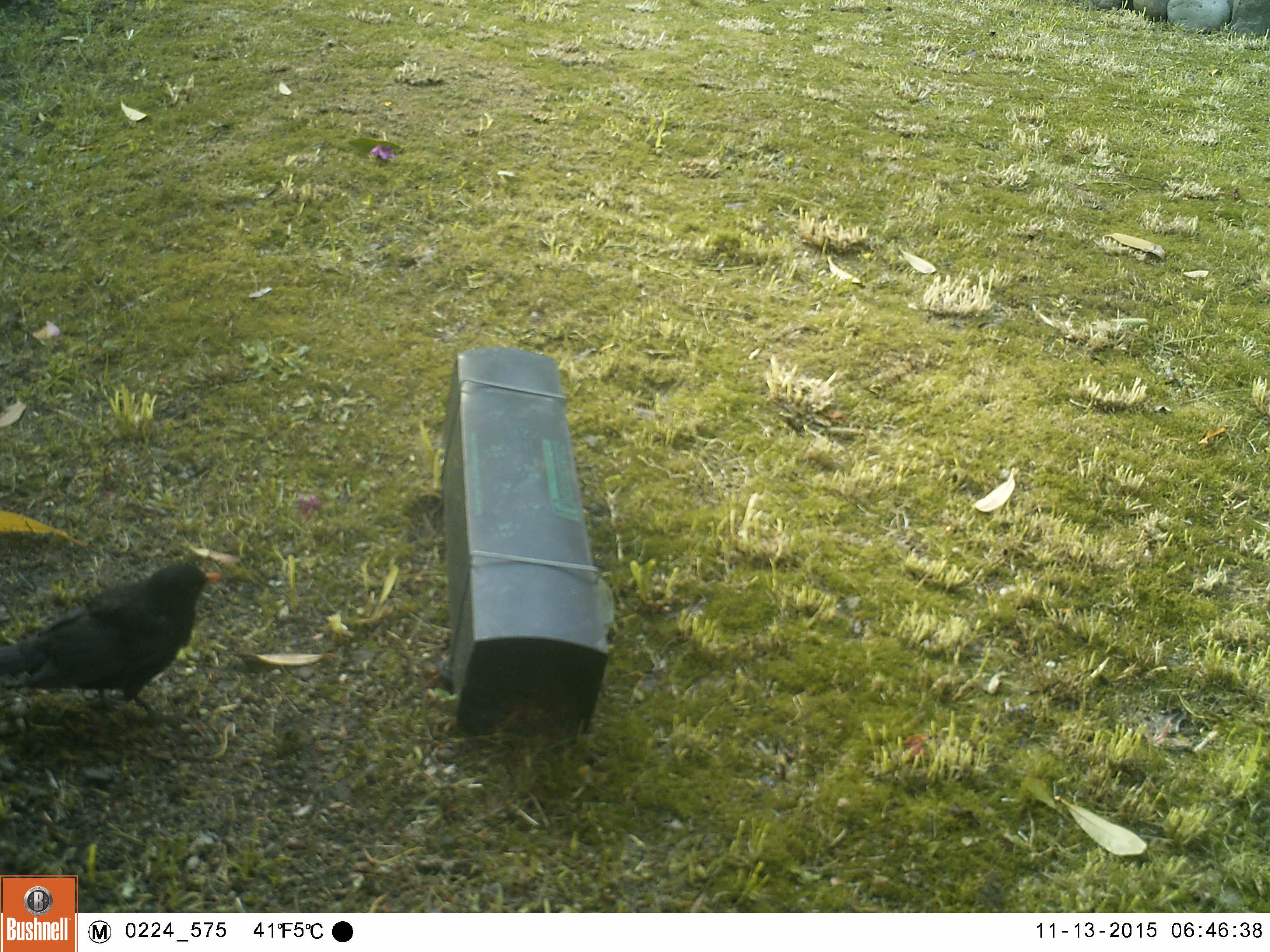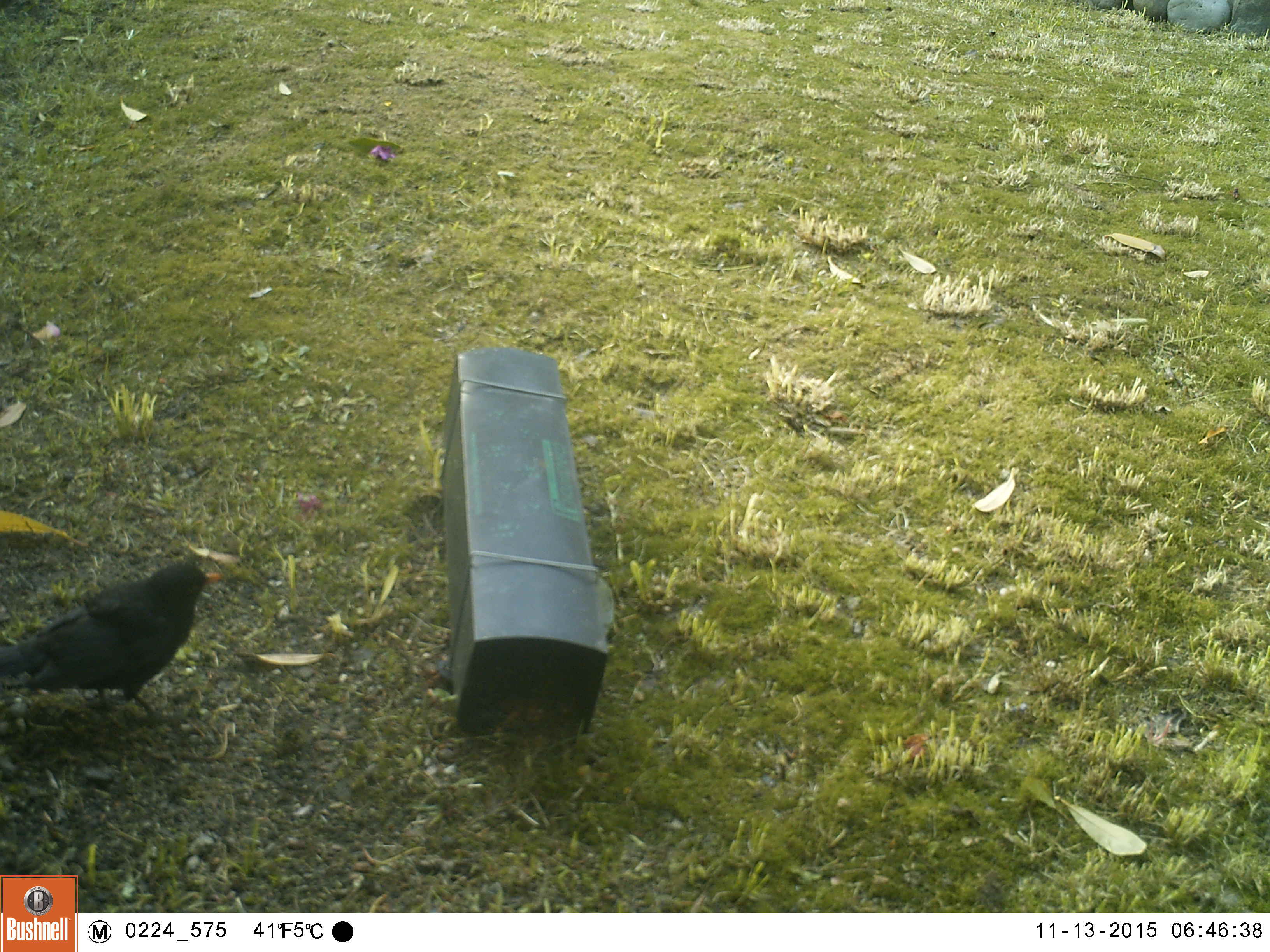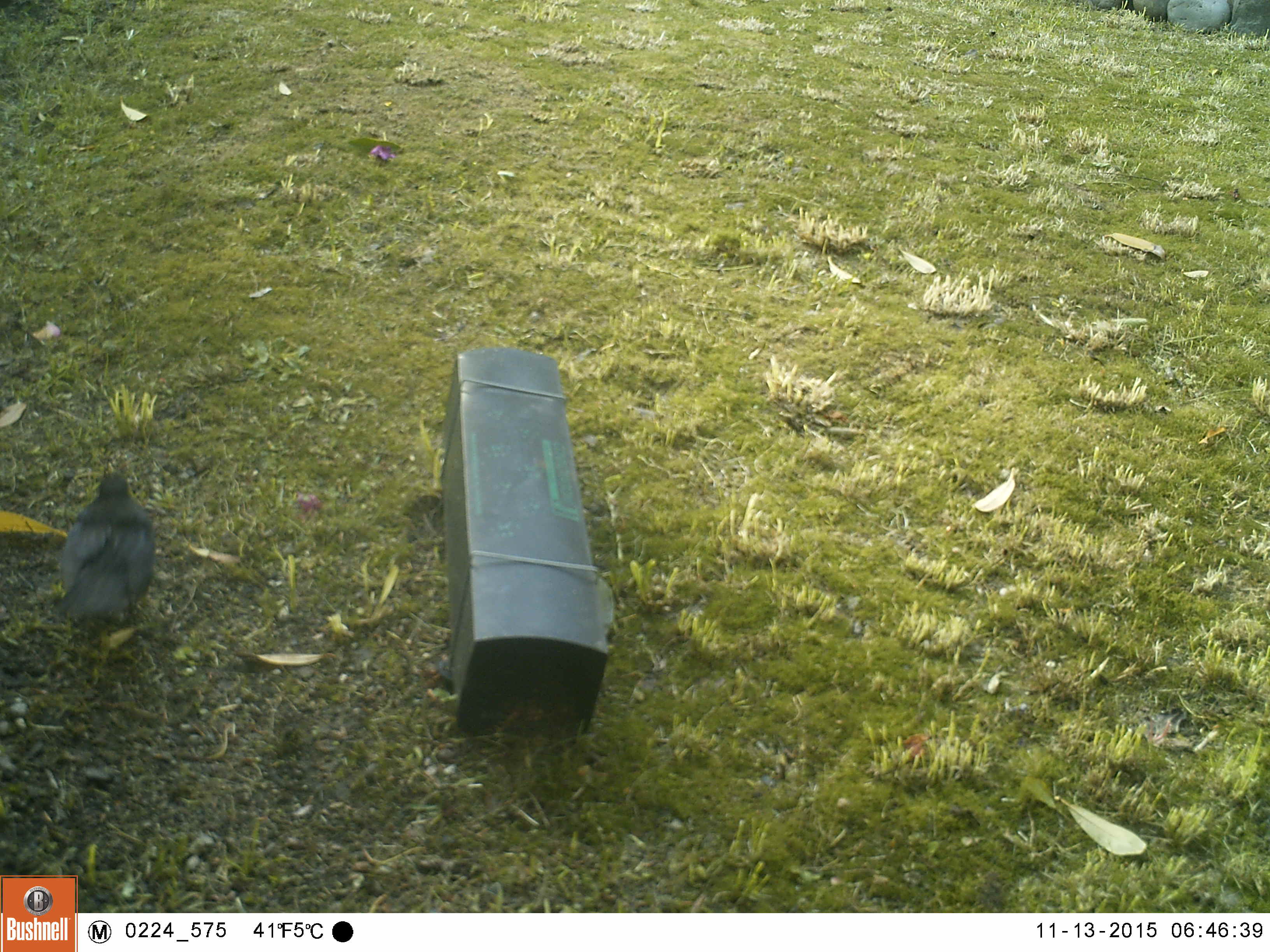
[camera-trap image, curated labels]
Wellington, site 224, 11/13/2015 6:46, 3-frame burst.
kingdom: Animalia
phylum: Chordata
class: Aves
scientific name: Aves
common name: bird